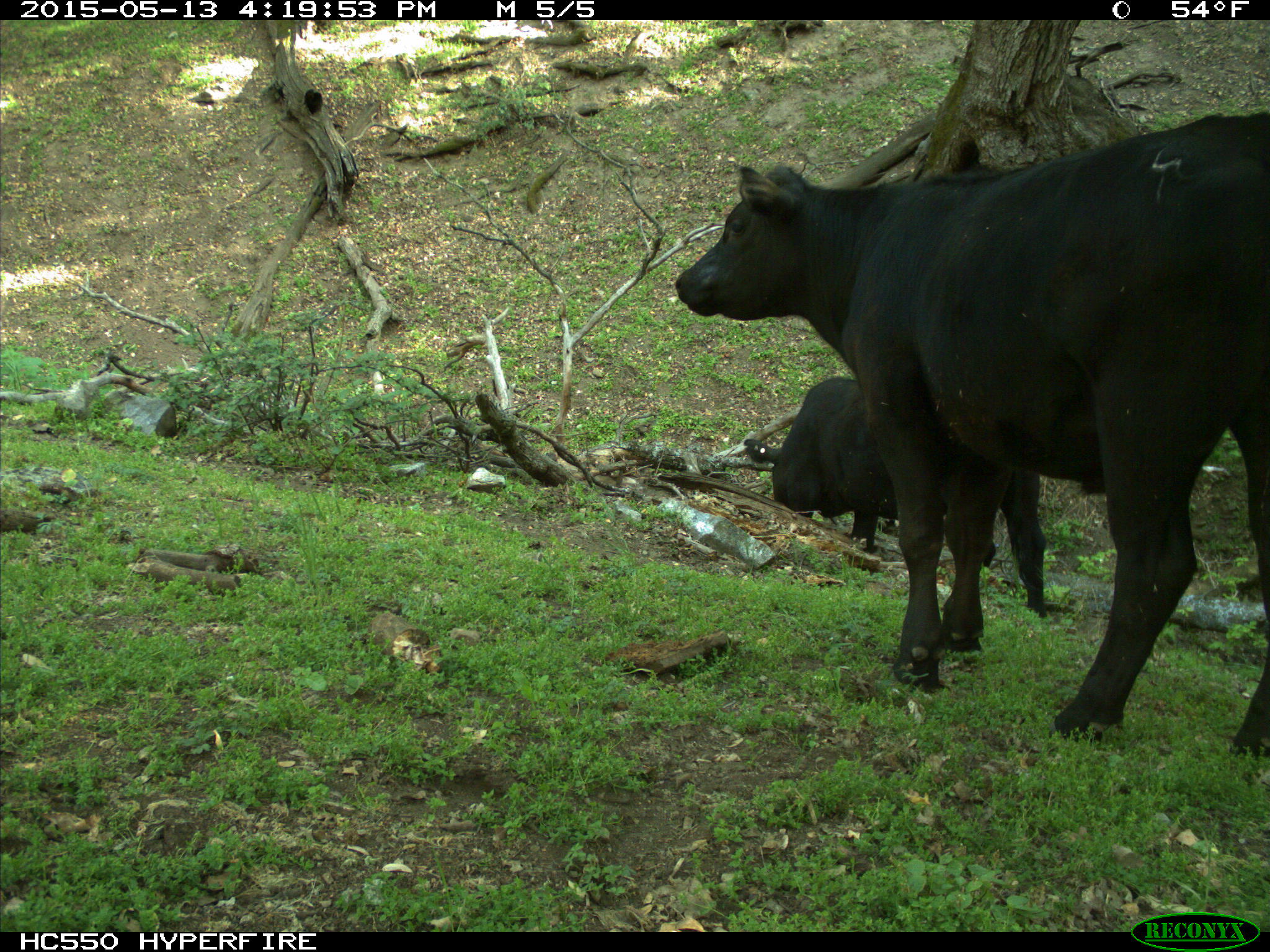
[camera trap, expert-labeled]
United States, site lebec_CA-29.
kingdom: Animalia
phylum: Chordata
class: Mammalia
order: Artiodactyla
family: Bovidae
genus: Bos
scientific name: Bos taurus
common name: domestic cow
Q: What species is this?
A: Bos taurus (domestic cow).